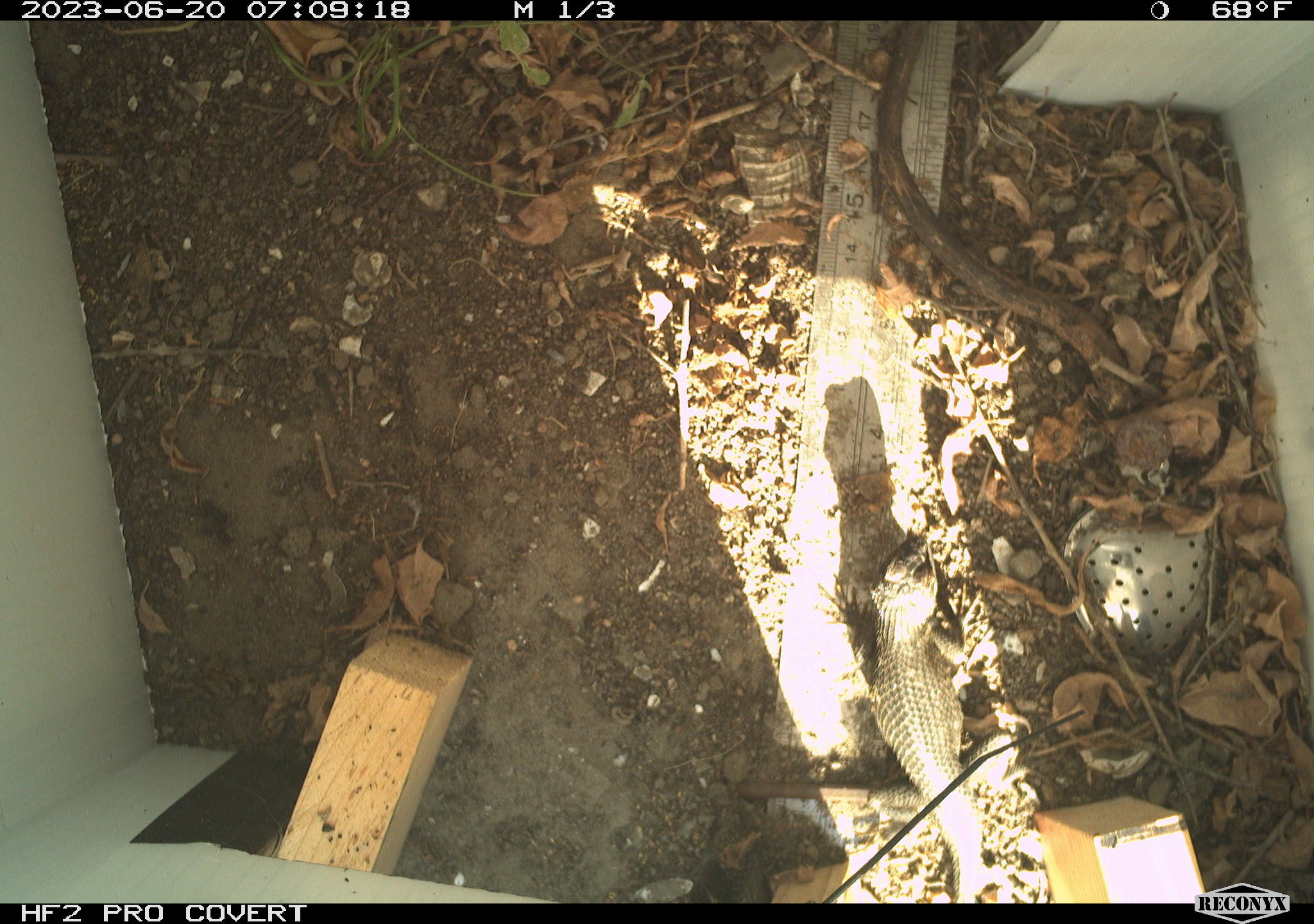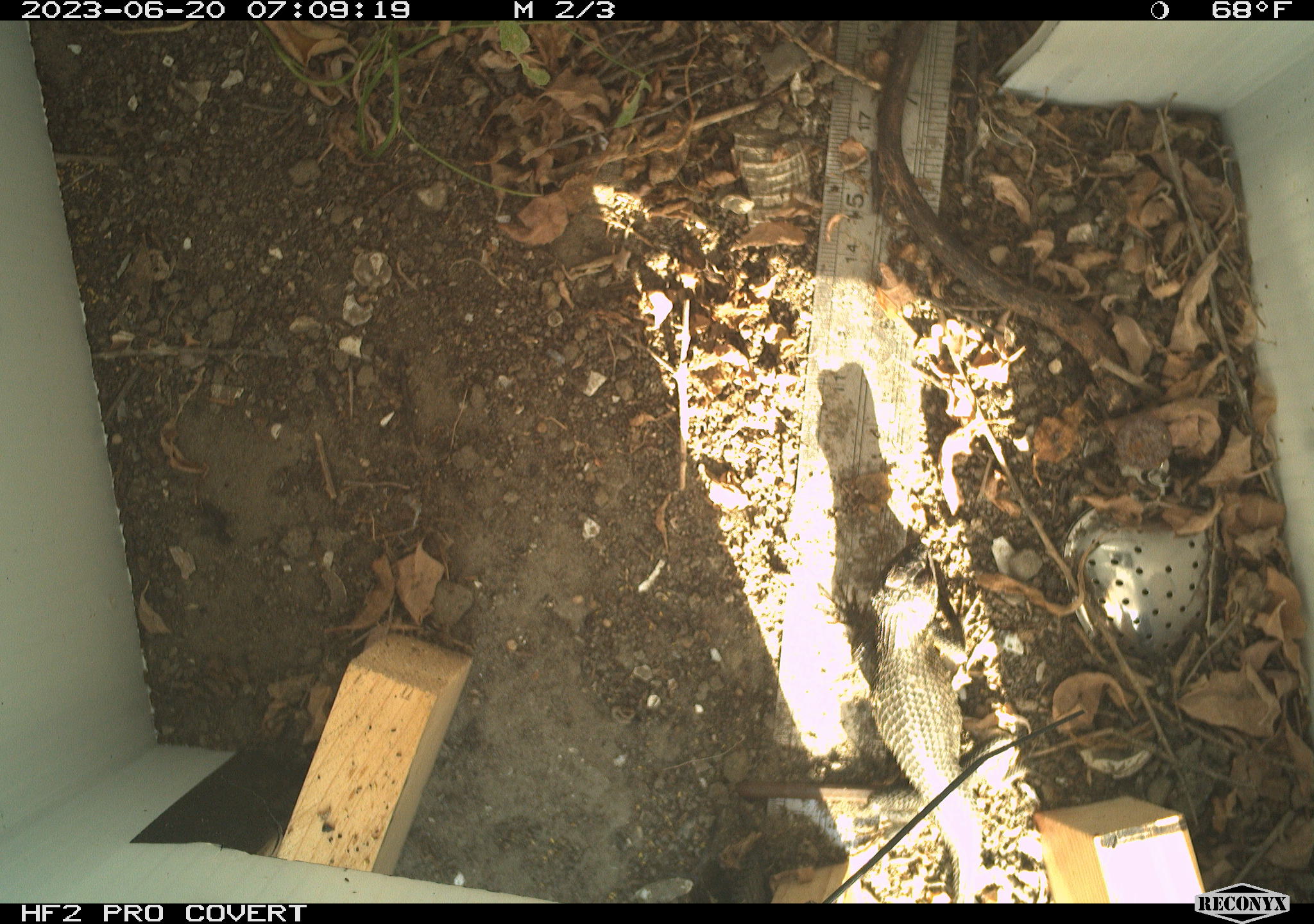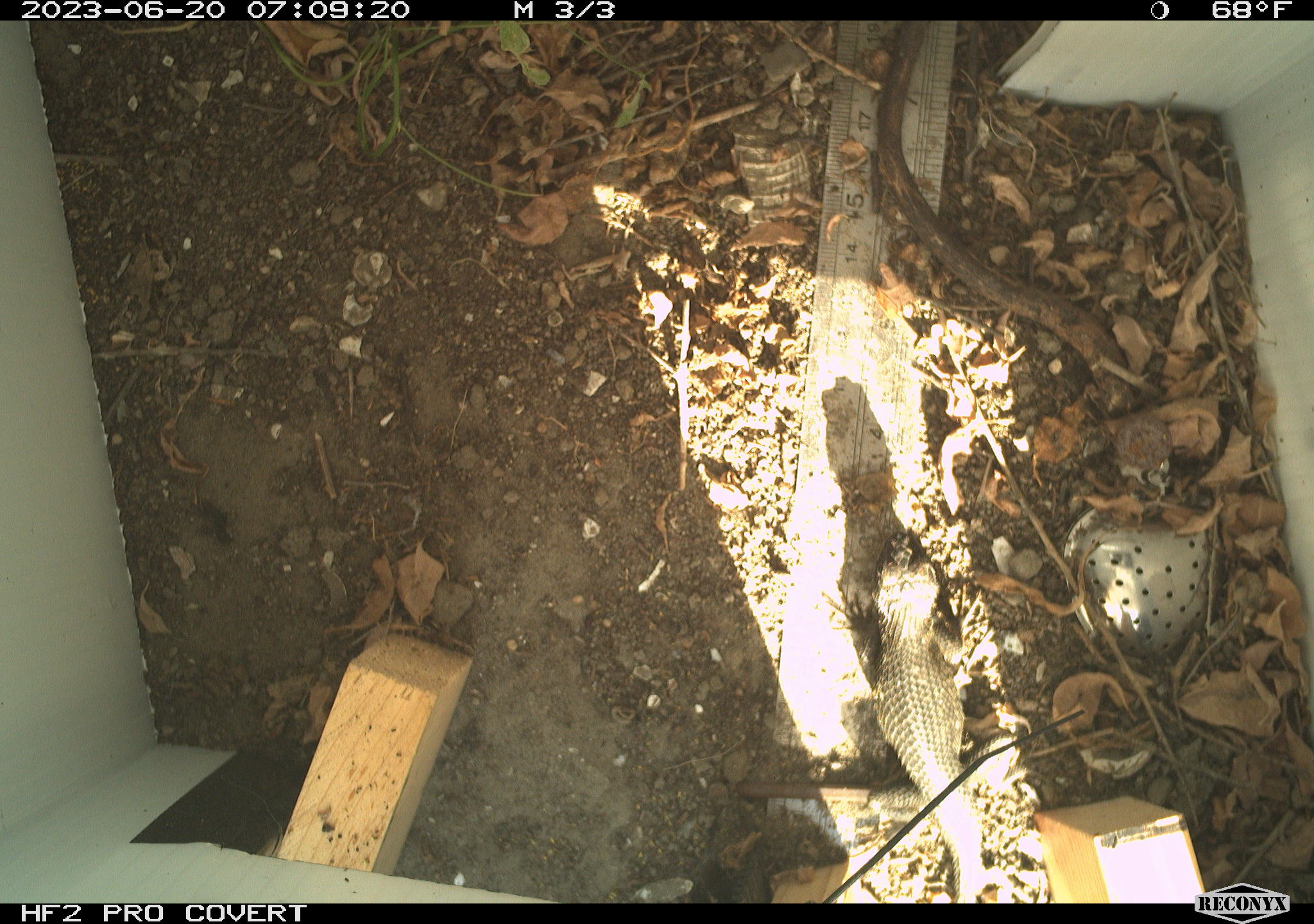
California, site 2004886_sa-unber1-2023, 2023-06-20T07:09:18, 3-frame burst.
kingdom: Animalia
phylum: Chordata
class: Reptilia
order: Squamata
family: Phrynosomatidae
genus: Sceloporus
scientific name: Sceloporus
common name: spiny lizards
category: sceloporus species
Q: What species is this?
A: Sceloporus species (spiny lizards) (Sceloporus).